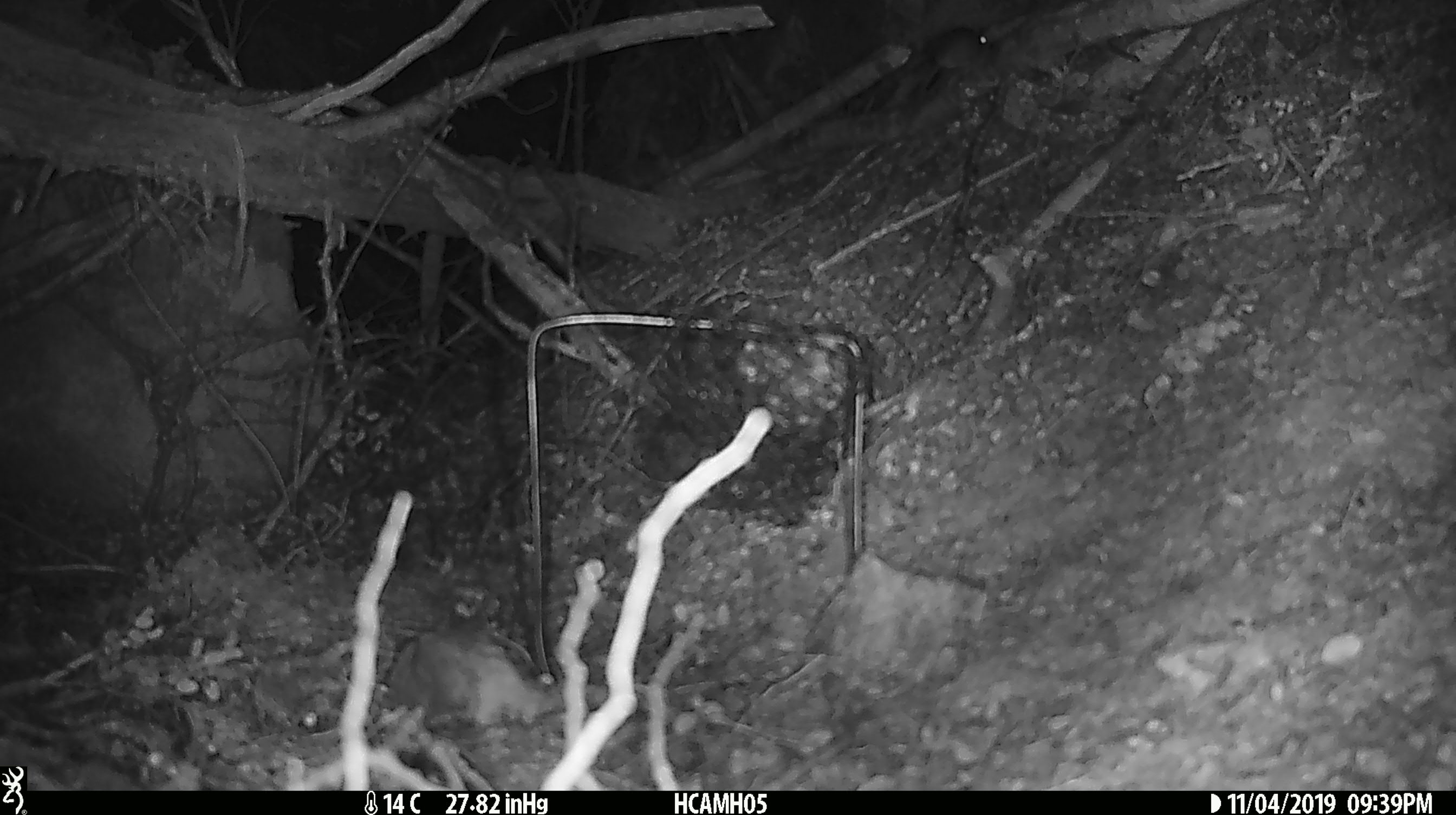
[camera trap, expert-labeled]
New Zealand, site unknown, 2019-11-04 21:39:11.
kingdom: Animalia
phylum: Chordata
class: Mammalia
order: Rodentia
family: Muridae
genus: Mus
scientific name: Mus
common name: mouse